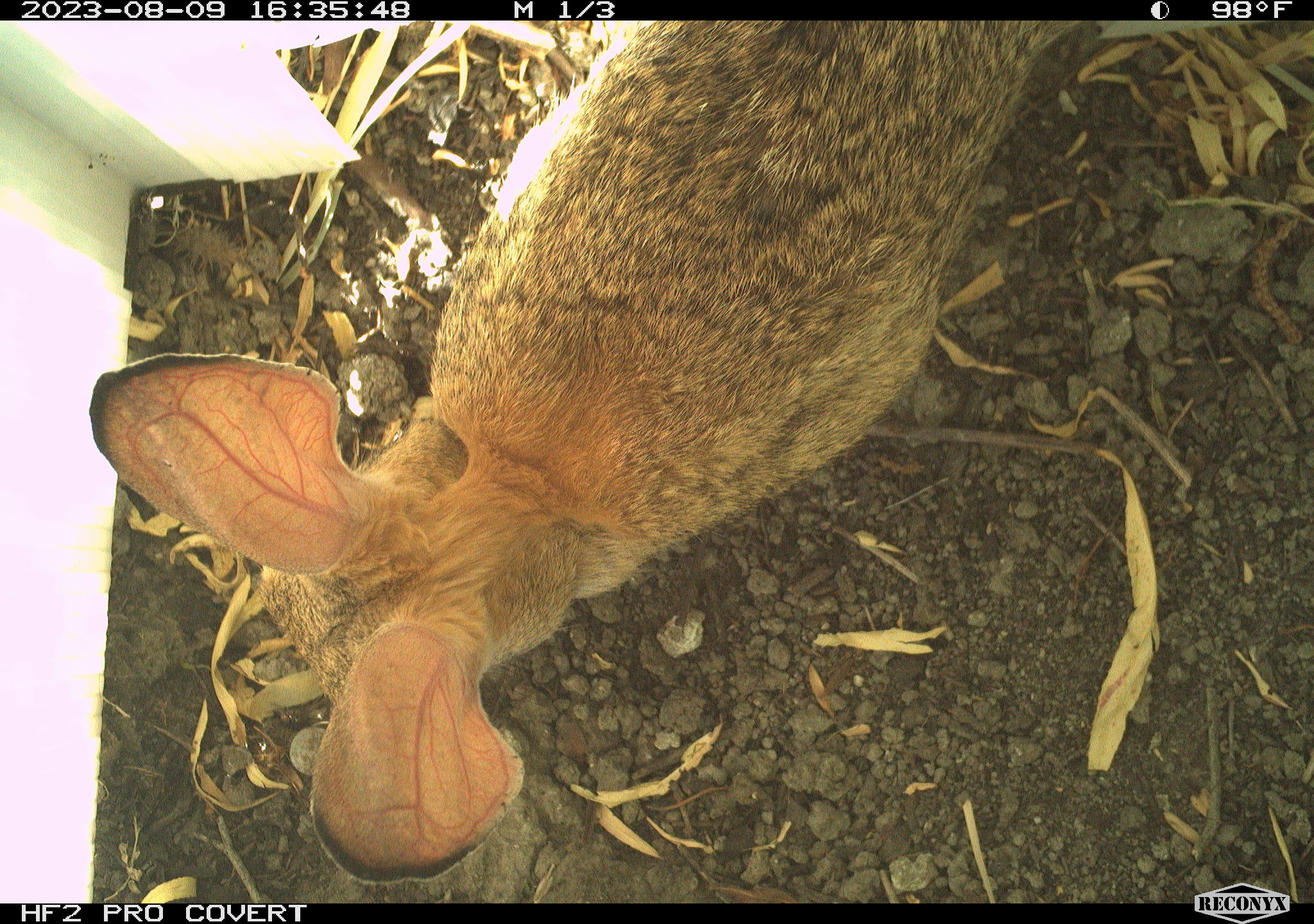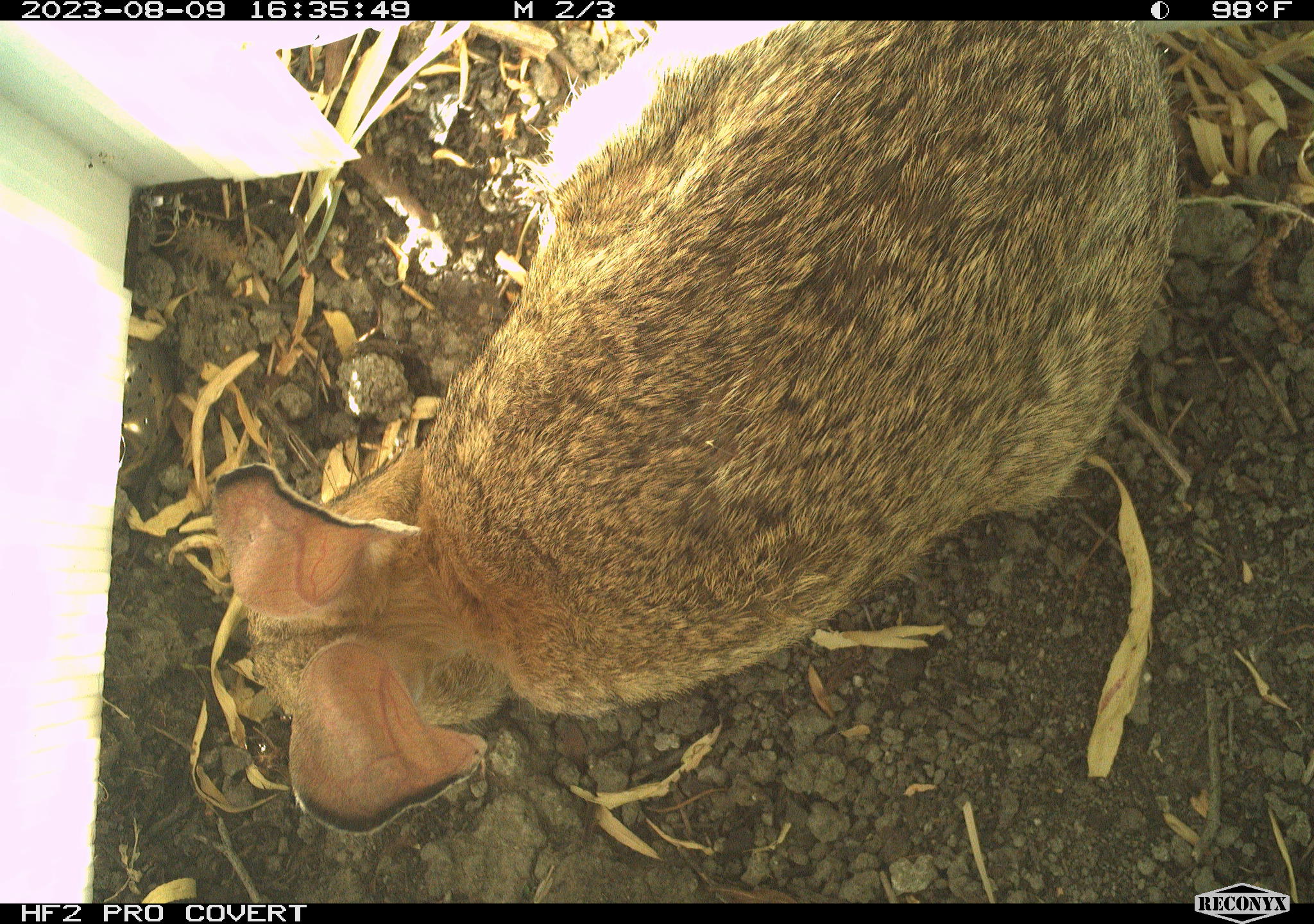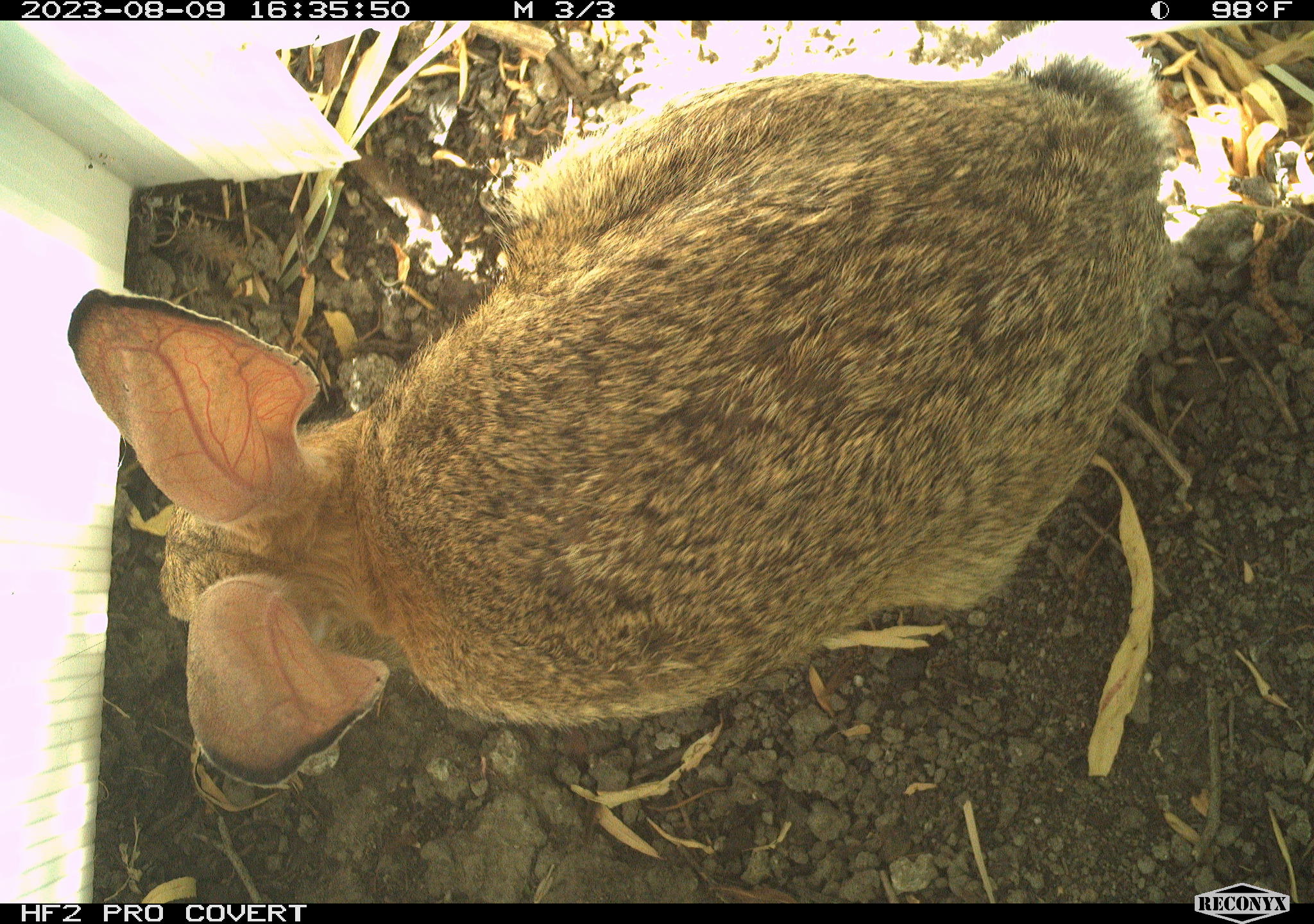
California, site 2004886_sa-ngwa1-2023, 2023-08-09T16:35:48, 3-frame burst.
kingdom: Animalia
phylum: Chordata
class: Mammalia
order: Lagomorpha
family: Leporidae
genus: Sylvilagus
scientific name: Sylvilagus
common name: cottontail rabbits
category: sylvilagus species